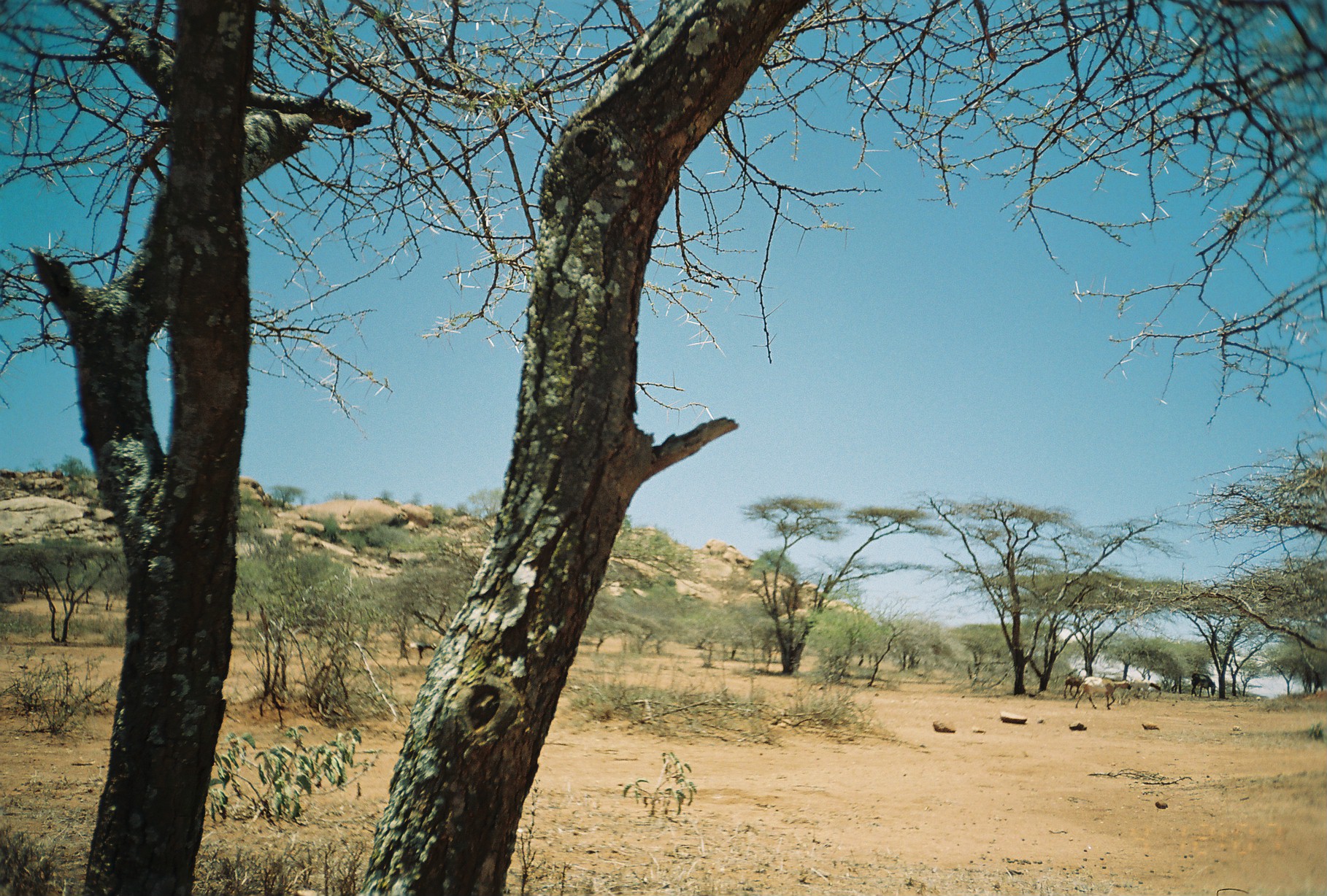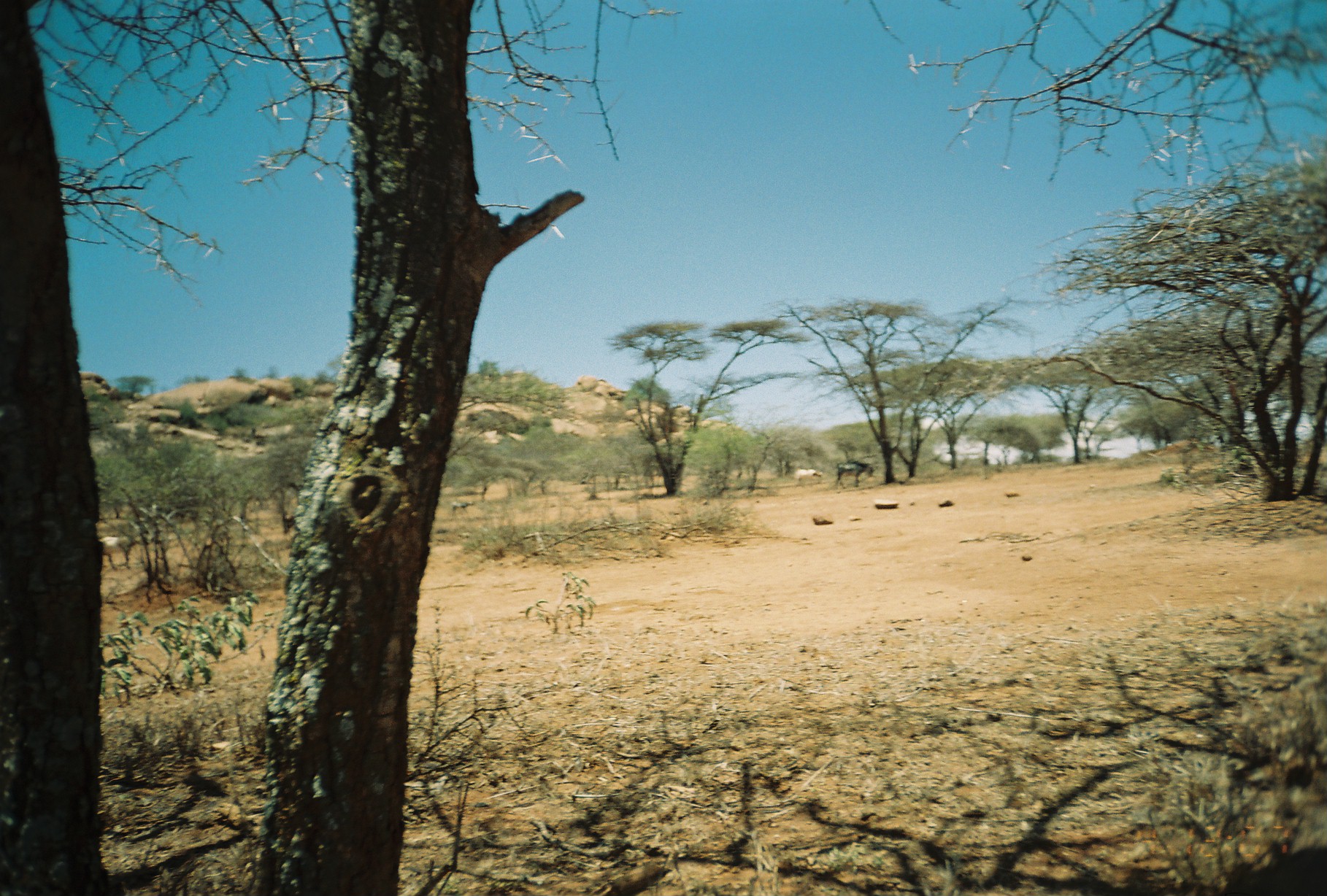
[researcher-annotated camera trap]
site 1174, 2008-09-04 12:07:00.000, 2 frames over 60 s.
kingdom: Animalia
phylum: Chordata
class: Mammalia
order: Artiodactyla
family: Bovidae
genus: Capra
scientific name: Capra aegagrus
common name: wild goat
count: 5